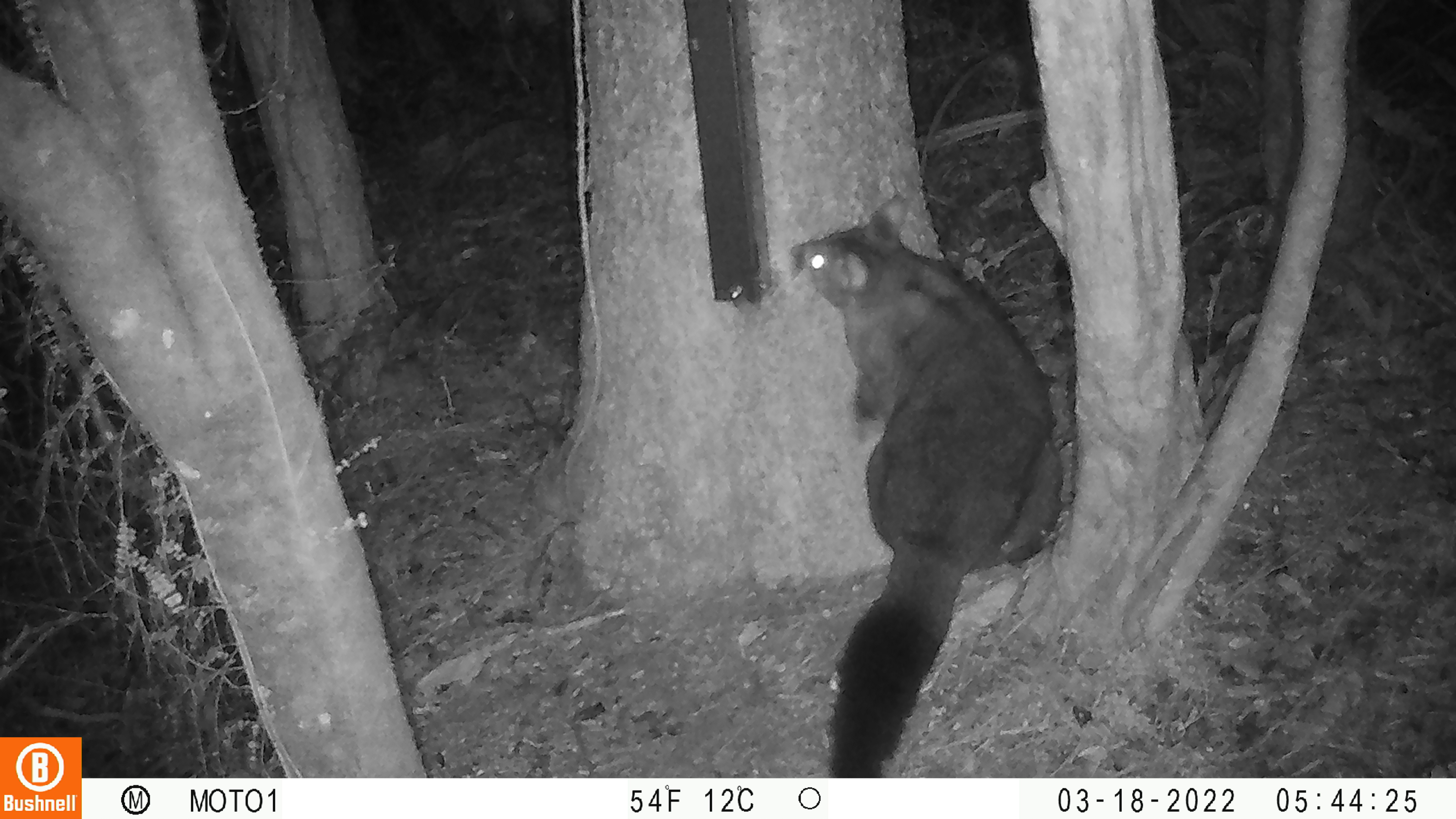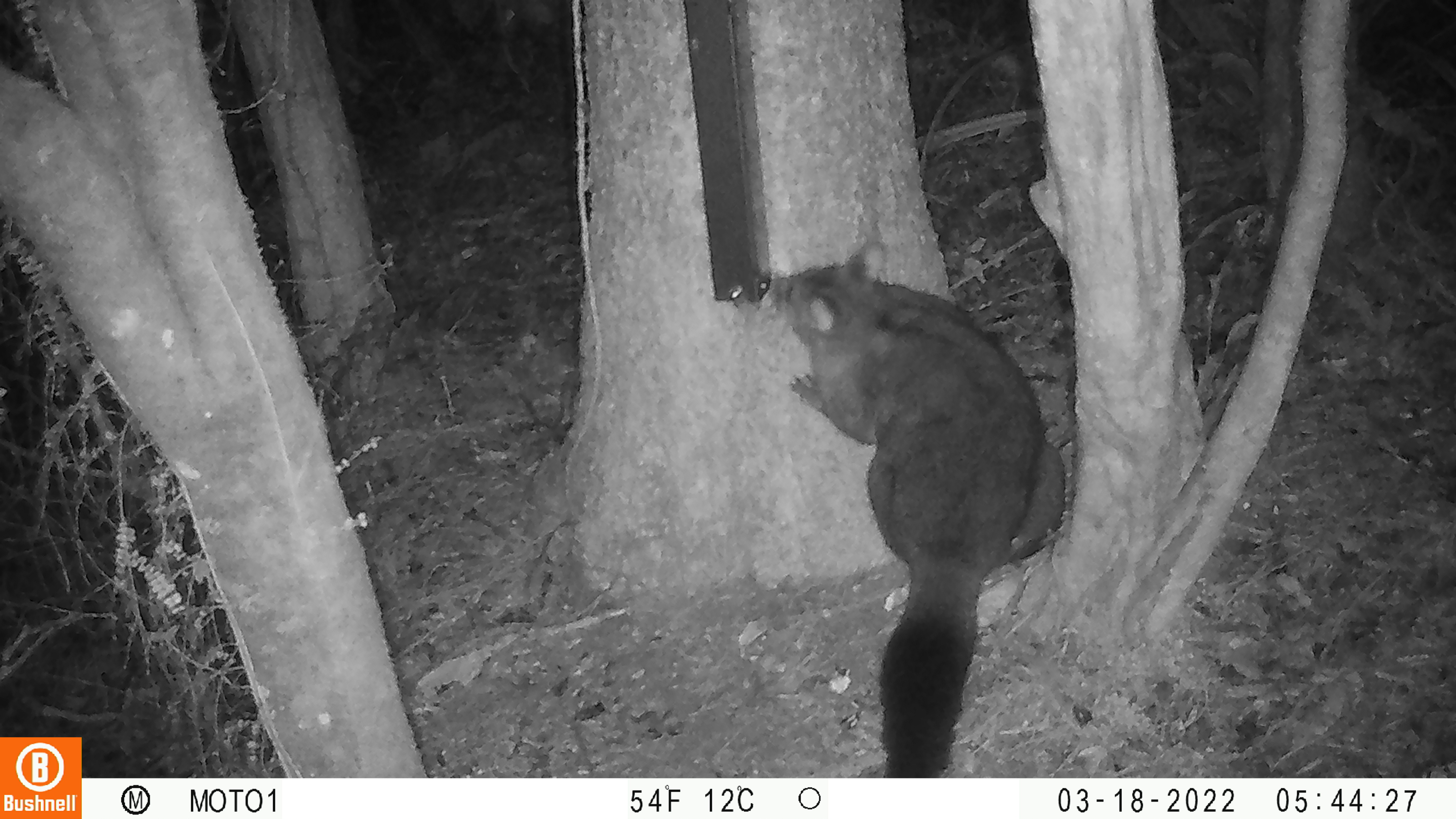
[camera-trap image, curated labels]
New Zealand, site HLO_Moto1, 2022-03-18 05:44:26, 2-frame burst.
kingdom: Animalia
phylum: Chordata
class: Mammalia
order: Diprotodontia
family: Phalangeridae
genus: Trichosurus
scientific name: Trichosurus vulpecula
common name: common brushtail possum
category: possum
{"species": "possum (common brushtail possum) (Trichosurus vulpecula)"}